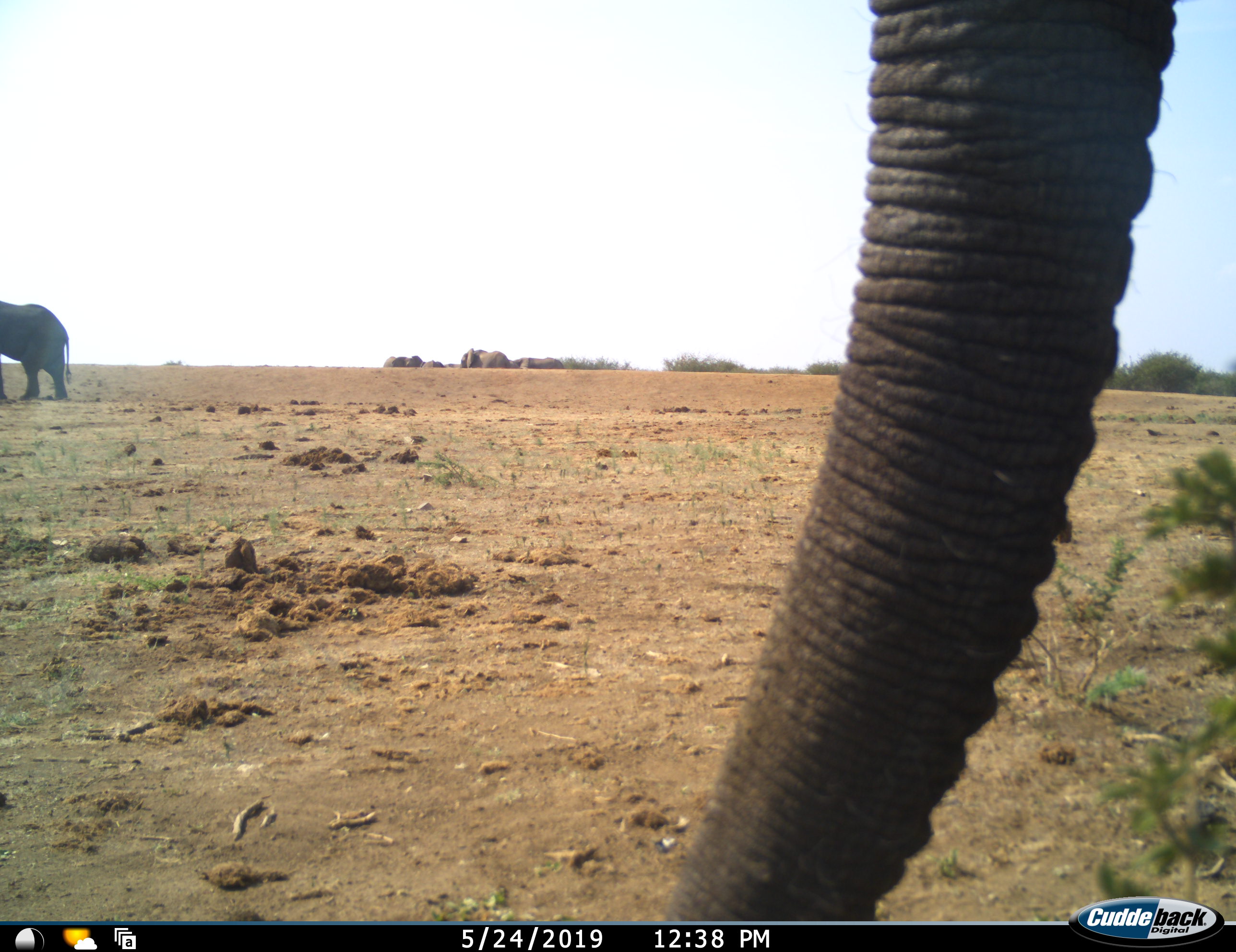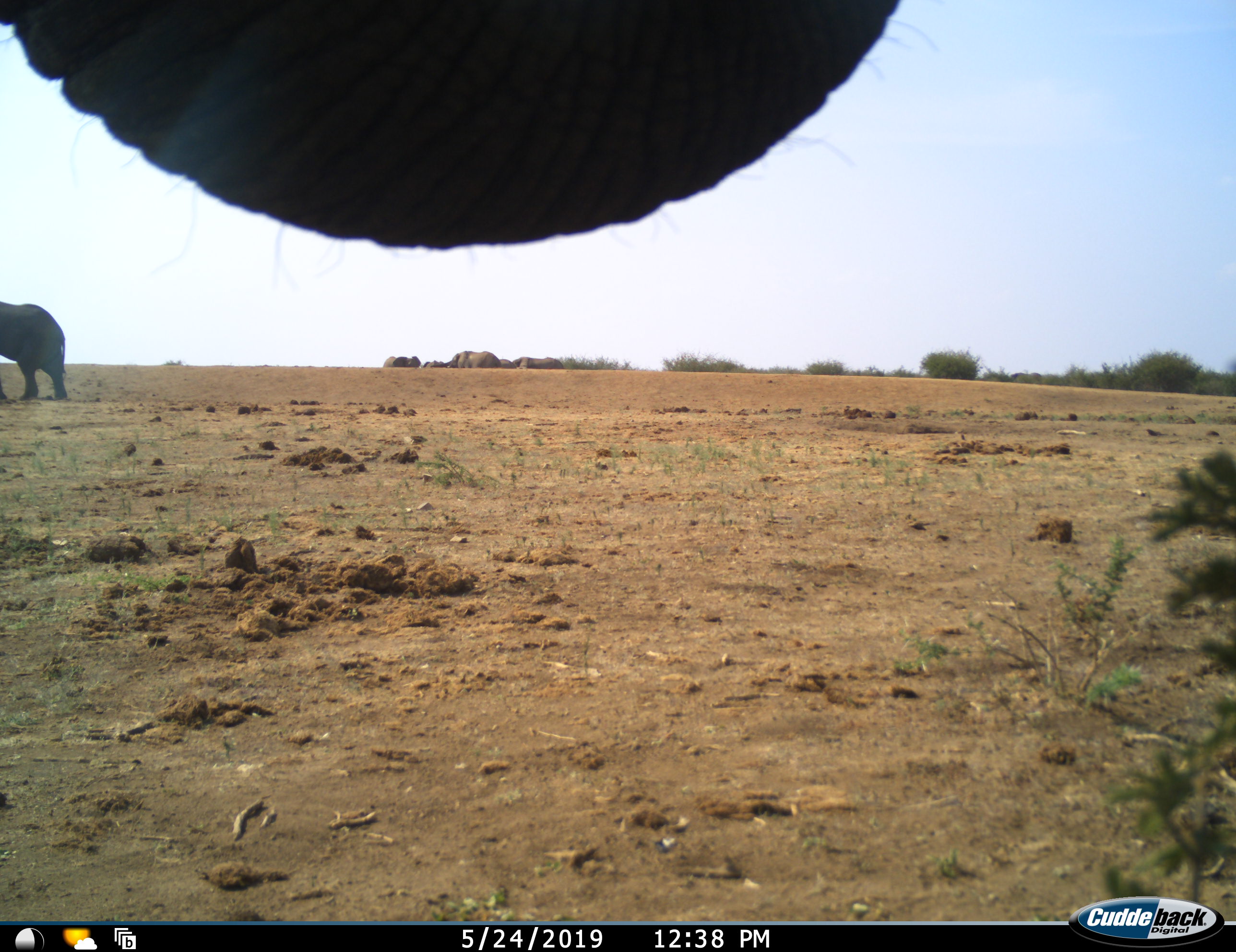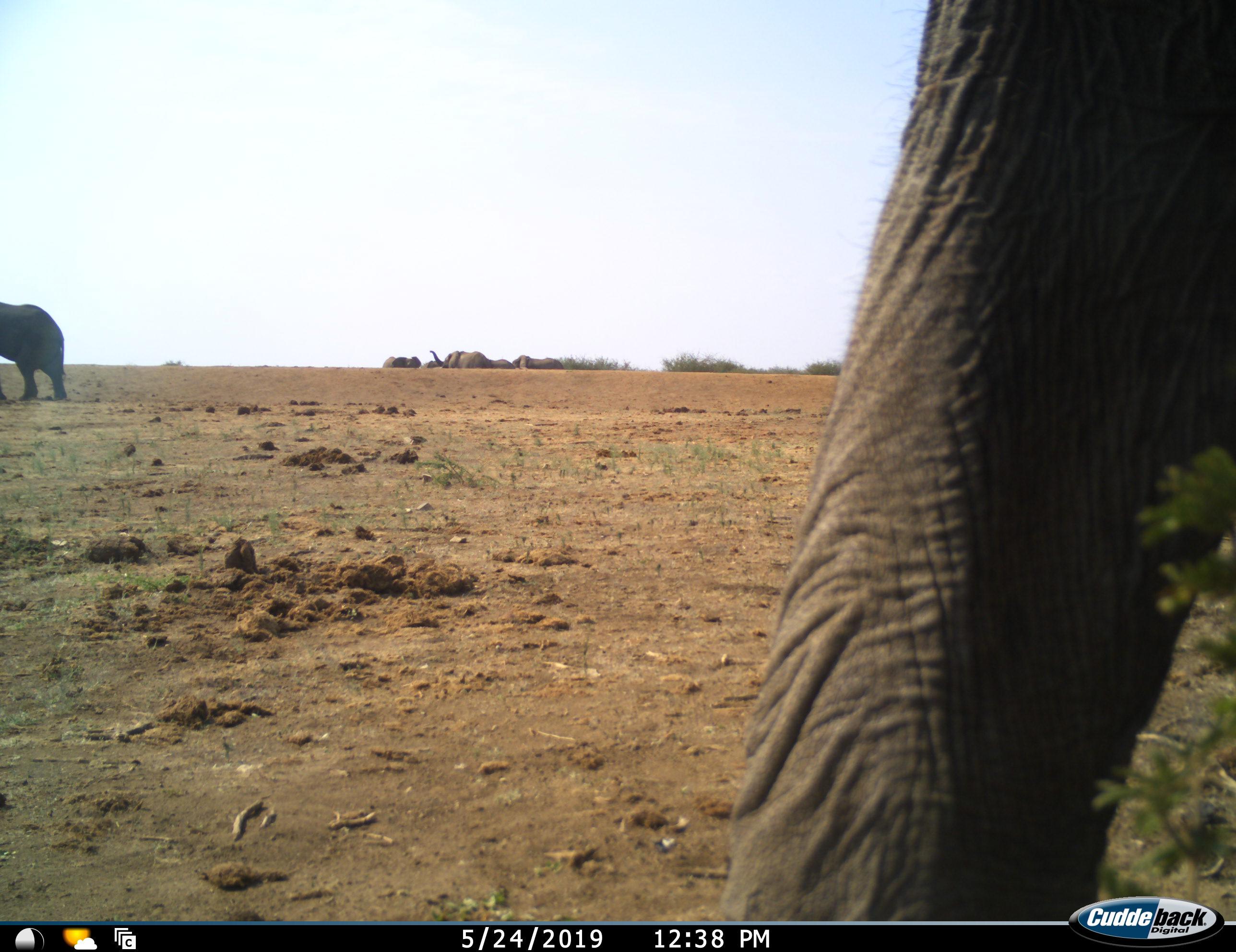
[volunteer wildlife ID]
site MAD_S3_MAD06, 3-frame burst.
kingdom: Animalia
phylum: Chordata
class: Mammalia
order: Proboscidea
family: Elephantidae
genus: Loxodonta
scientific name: Loxodonta africana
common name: african bush elephant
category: elephant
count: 6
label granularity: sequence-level